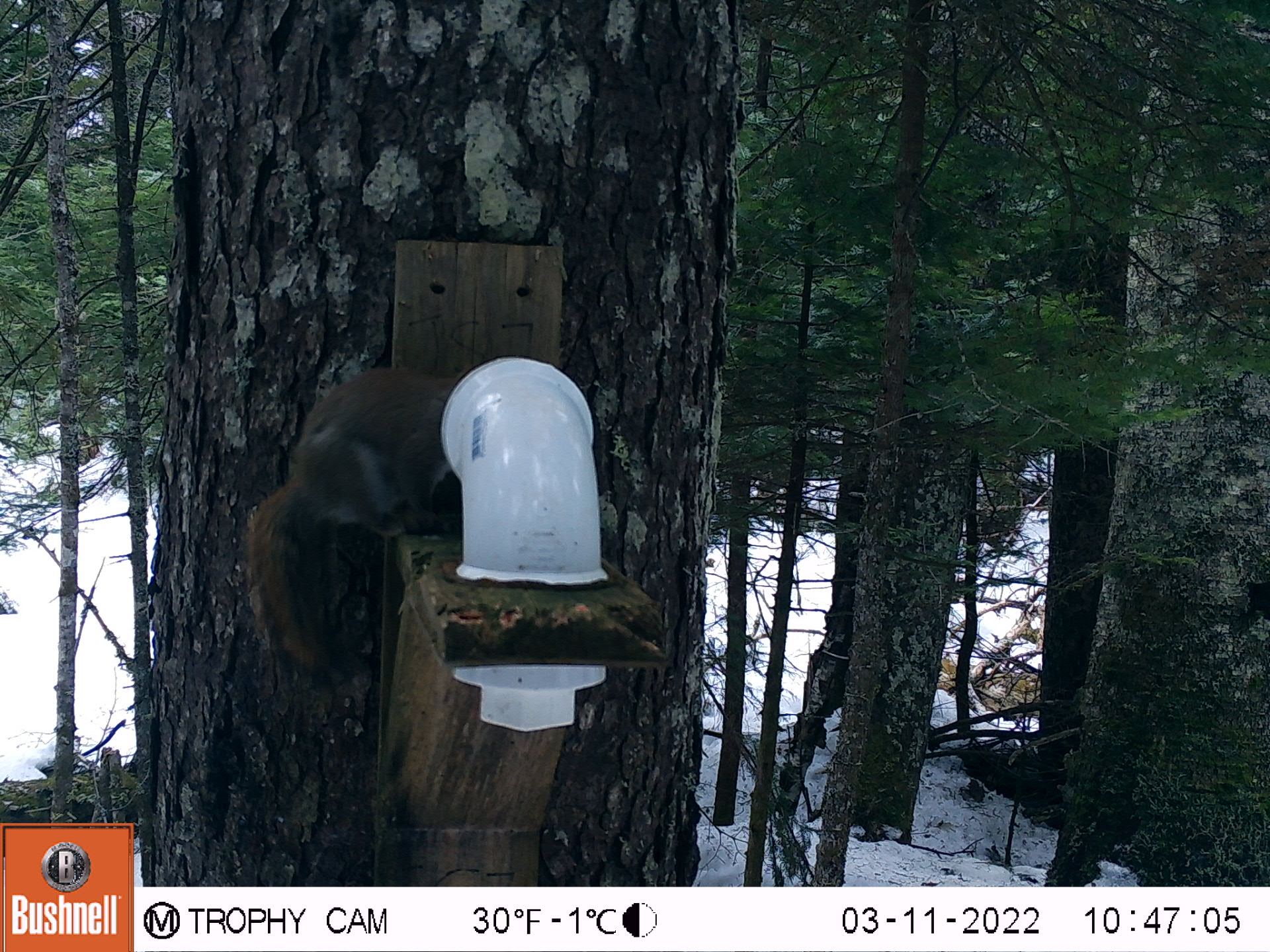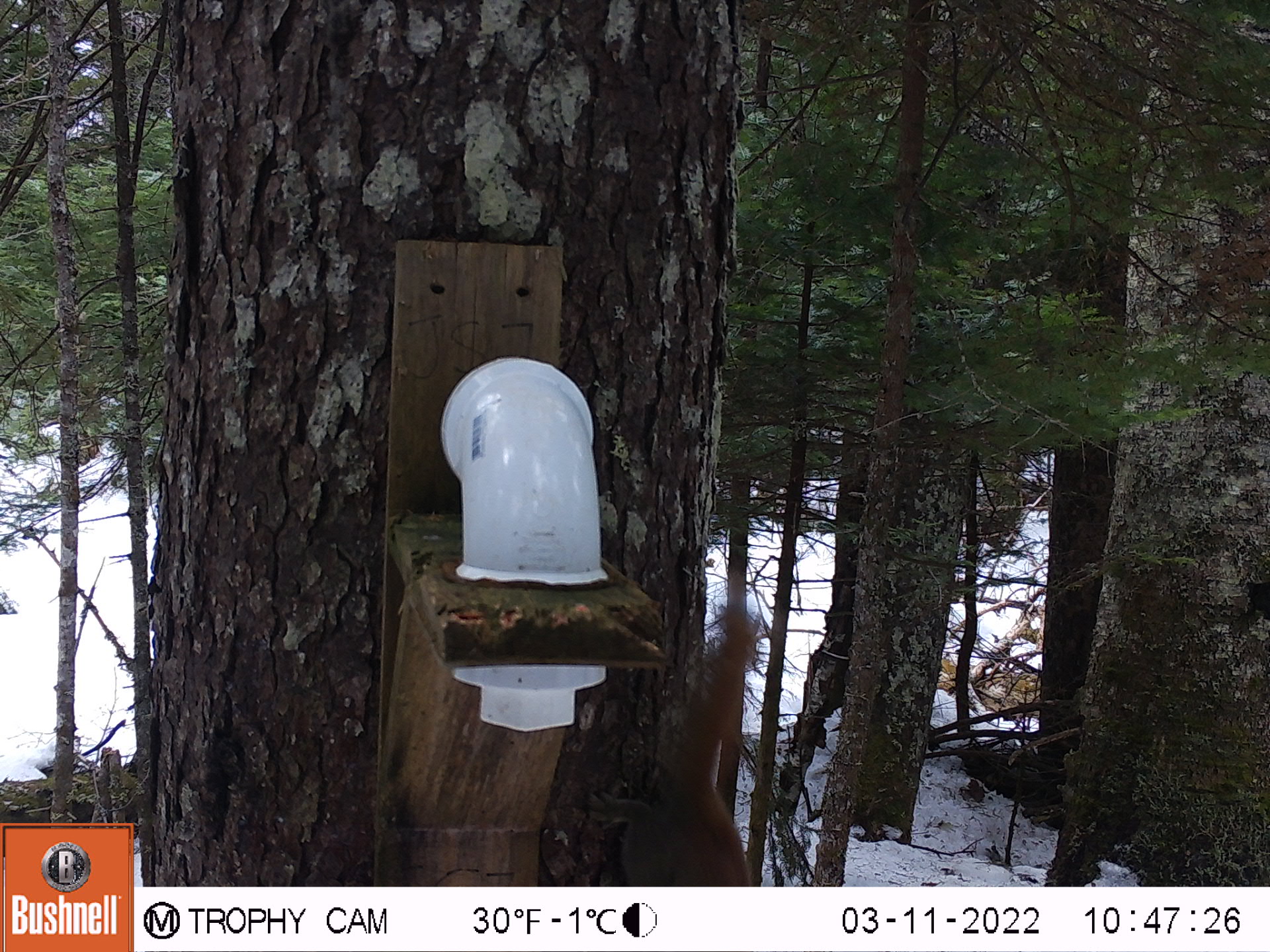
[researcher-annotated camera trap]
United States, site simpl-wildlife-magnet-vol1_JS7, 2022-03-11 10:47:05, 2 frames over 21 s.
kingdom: Animalia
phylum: Chordata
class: Mammalia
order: Rodentia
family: Sciuridae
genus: Tamiasciurus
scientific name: Tamiasciurus hudsonicus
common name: red squirrel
Red squirrel (Tamiasciurus hudsonicus).